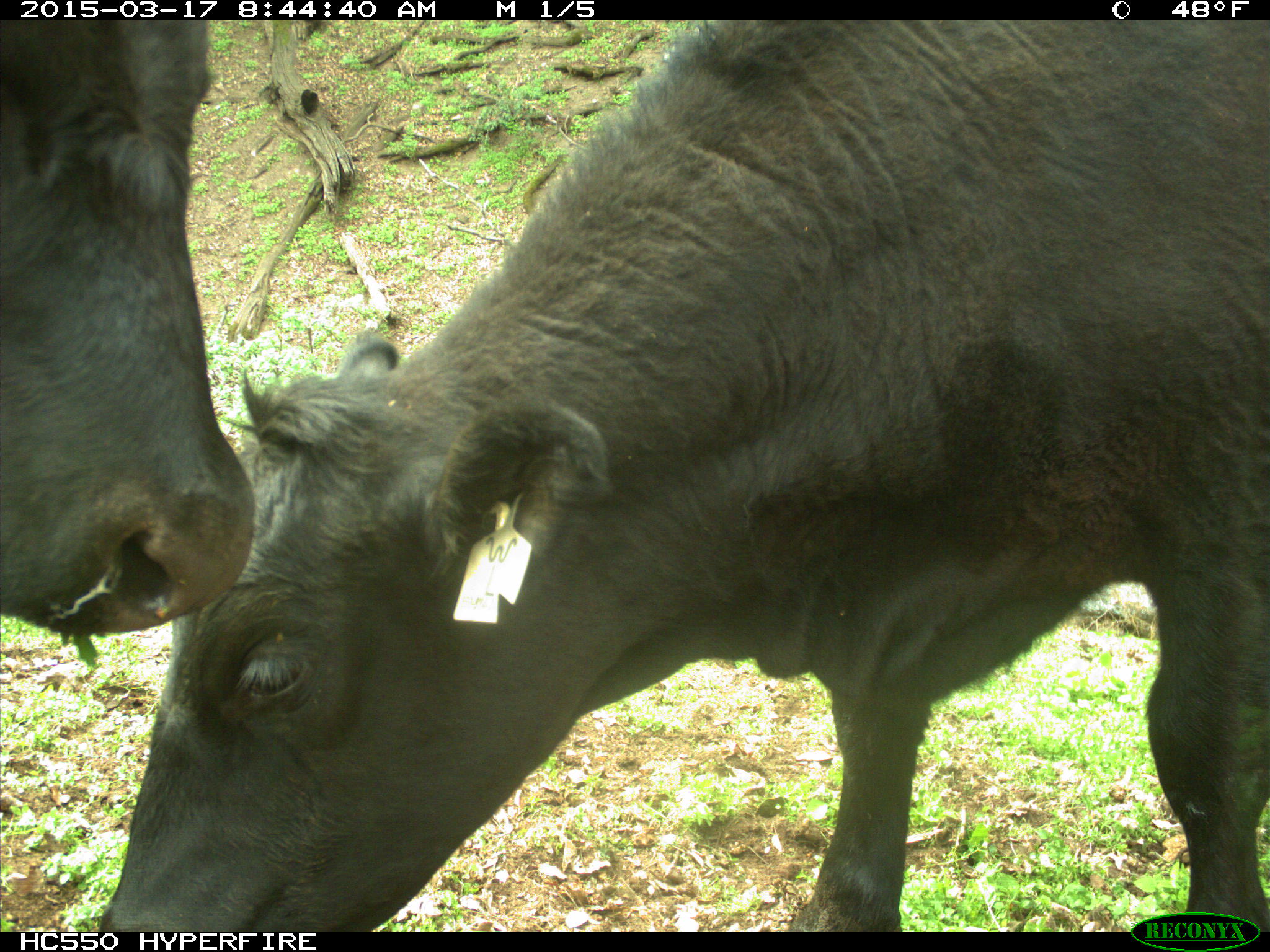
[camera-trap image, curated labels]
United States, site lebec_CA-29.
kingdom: Animalia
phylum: Chordata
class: Mammalia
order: Artiodactyla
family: Bovidae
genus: Bos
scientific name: Bos taurus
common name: domestic cow